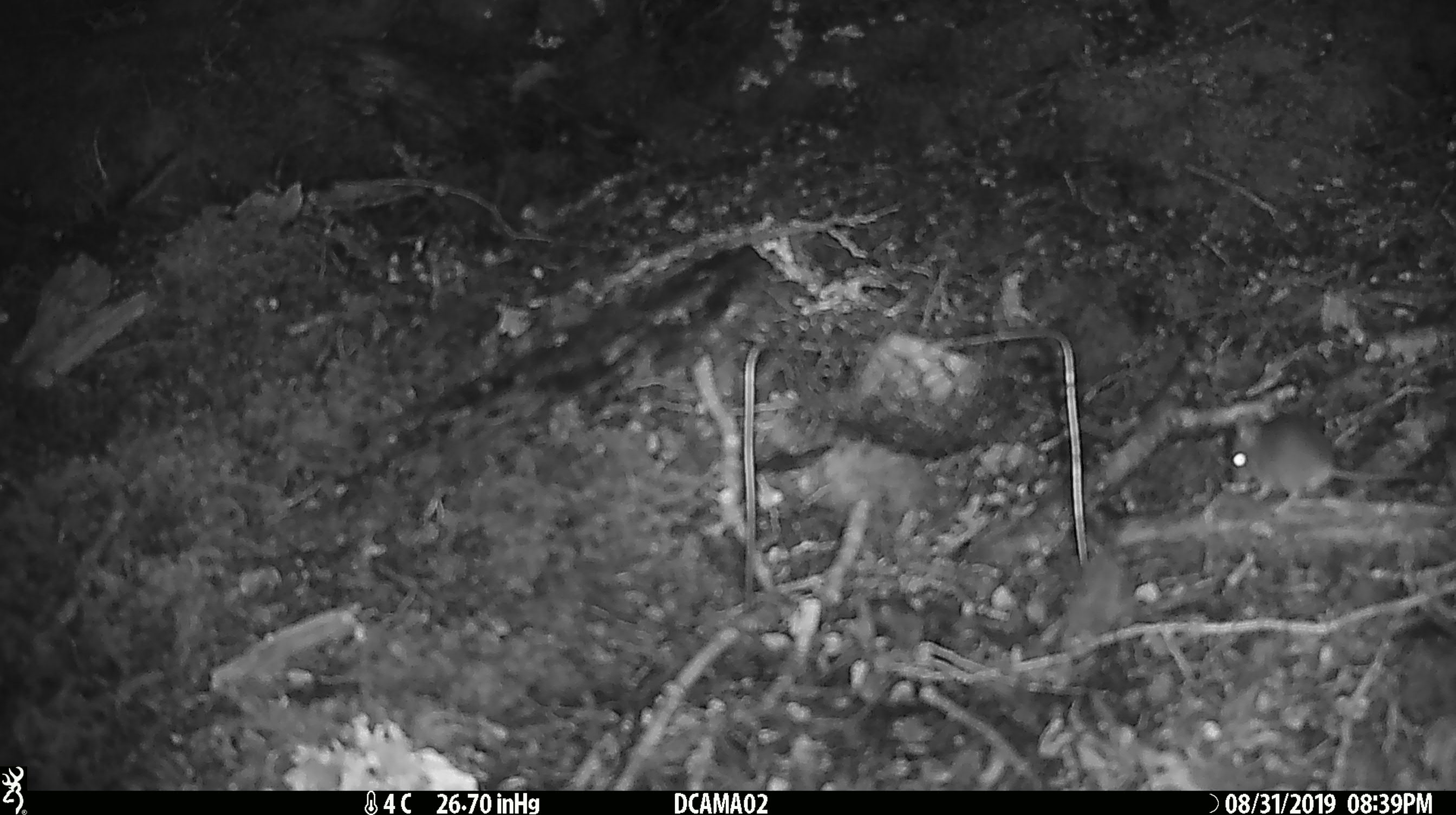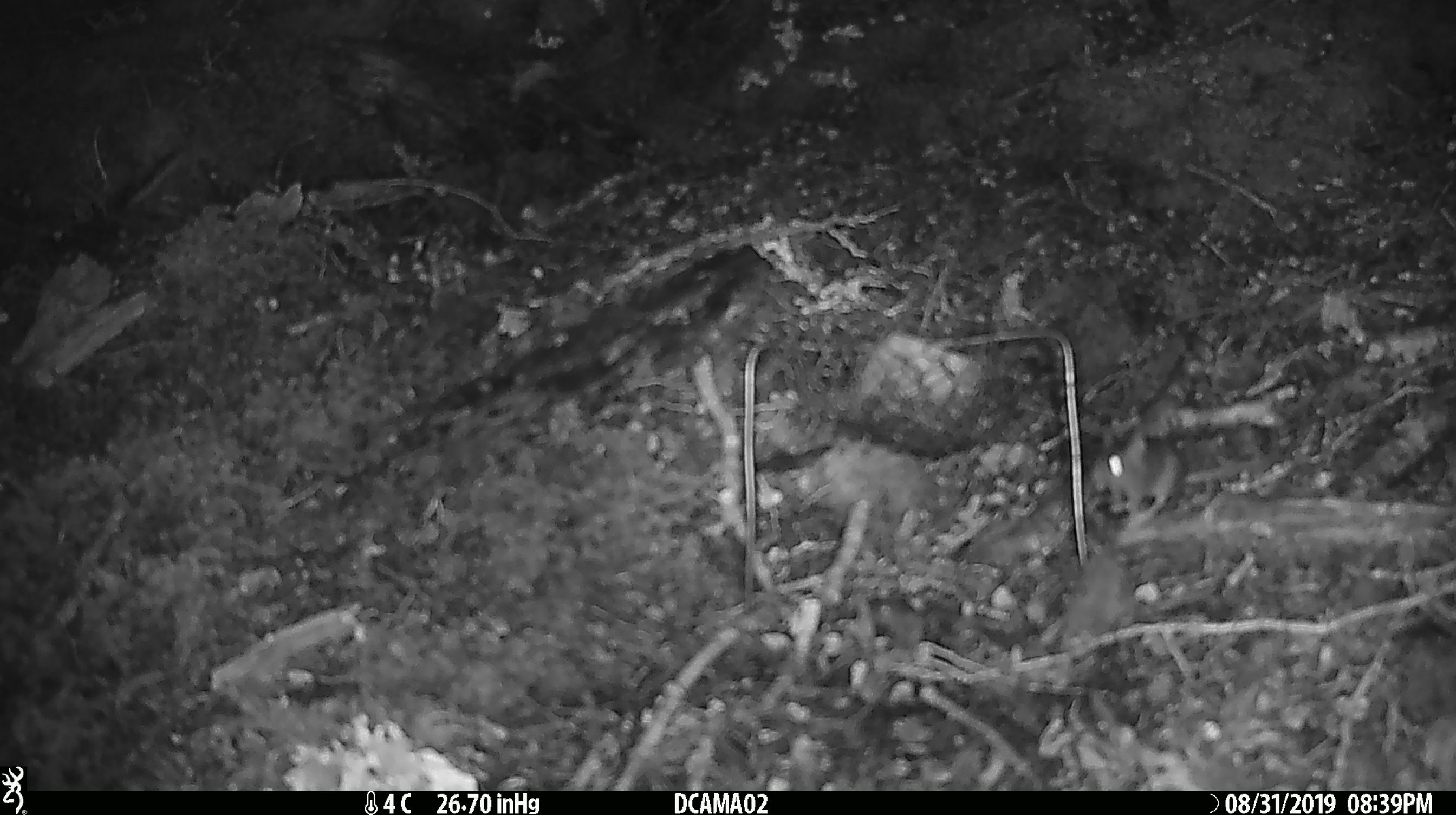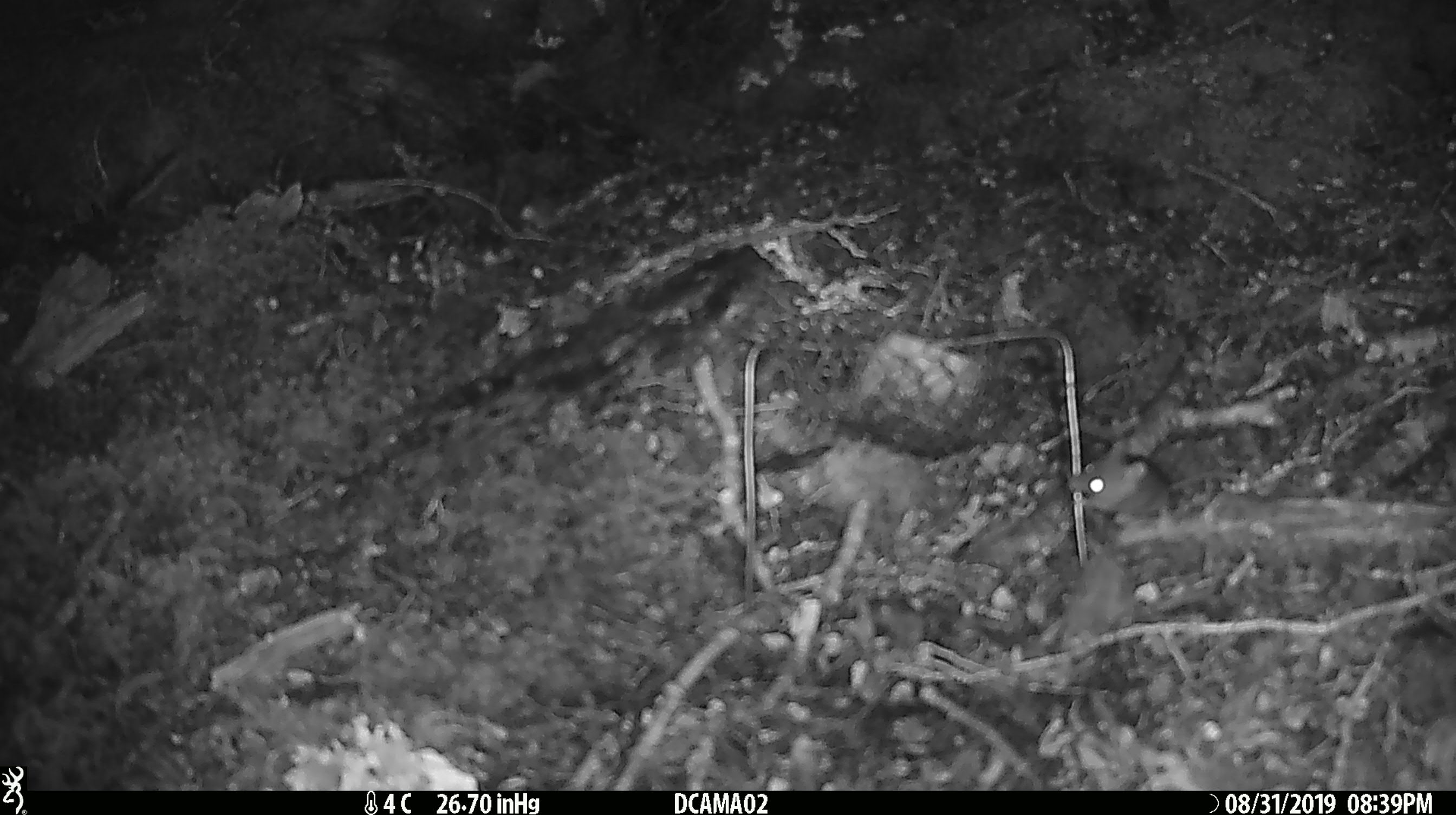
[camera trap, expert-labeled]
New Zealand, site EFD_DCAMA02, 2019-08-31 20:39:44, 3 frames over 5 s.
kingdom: Animalia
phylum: Chordata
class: Mammalia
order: Rodentia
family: Muridae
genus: Mus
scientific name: Mus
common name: mouse